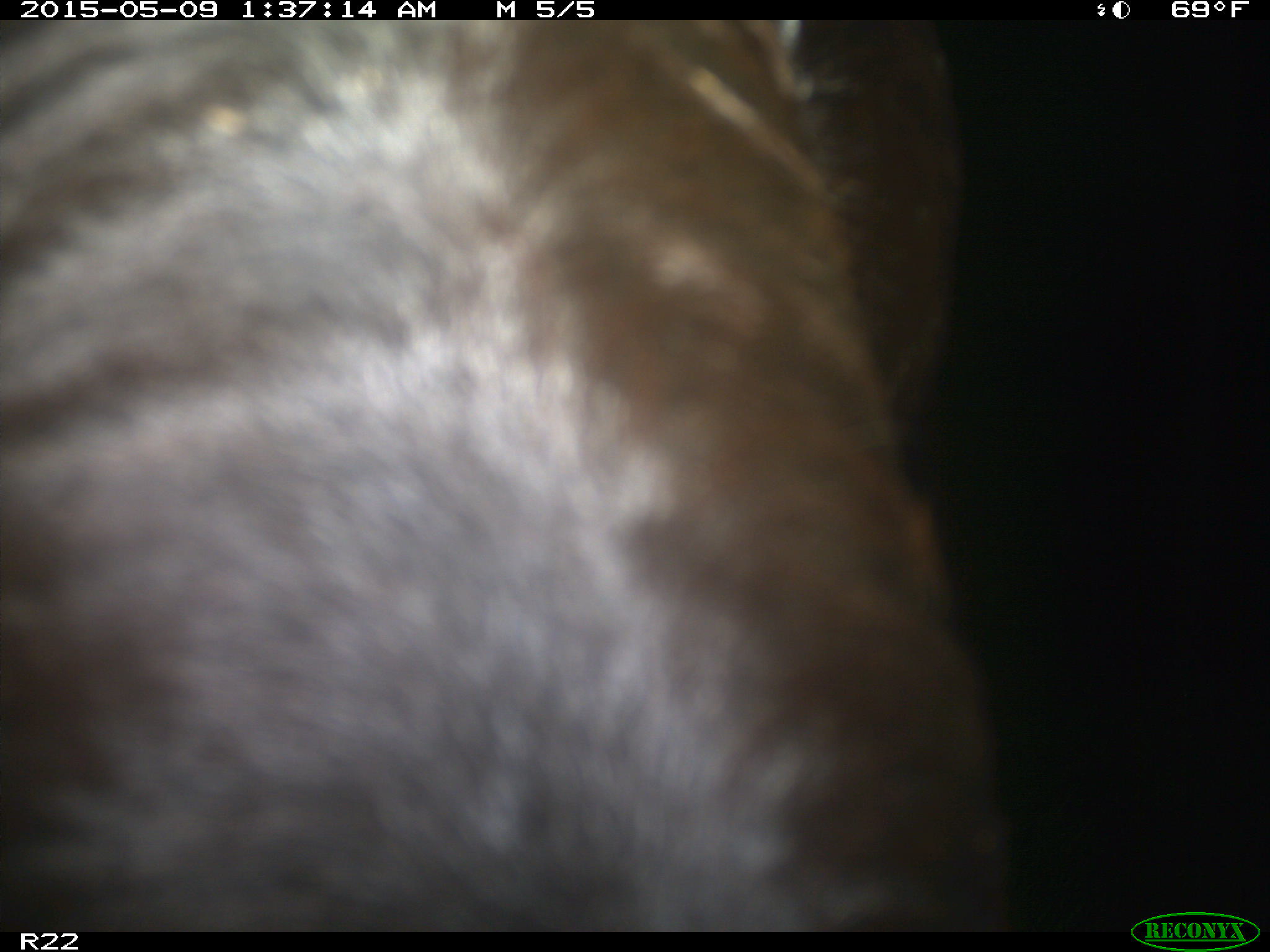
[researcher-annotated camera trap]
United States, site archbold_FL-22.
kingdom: Animalia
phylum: Chordata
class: Mammalia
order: Artiodactyla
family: Bovidae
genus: Bos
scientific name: Bos taurus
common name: domestic cow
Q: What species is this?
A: Bos taurus (domestic cow).